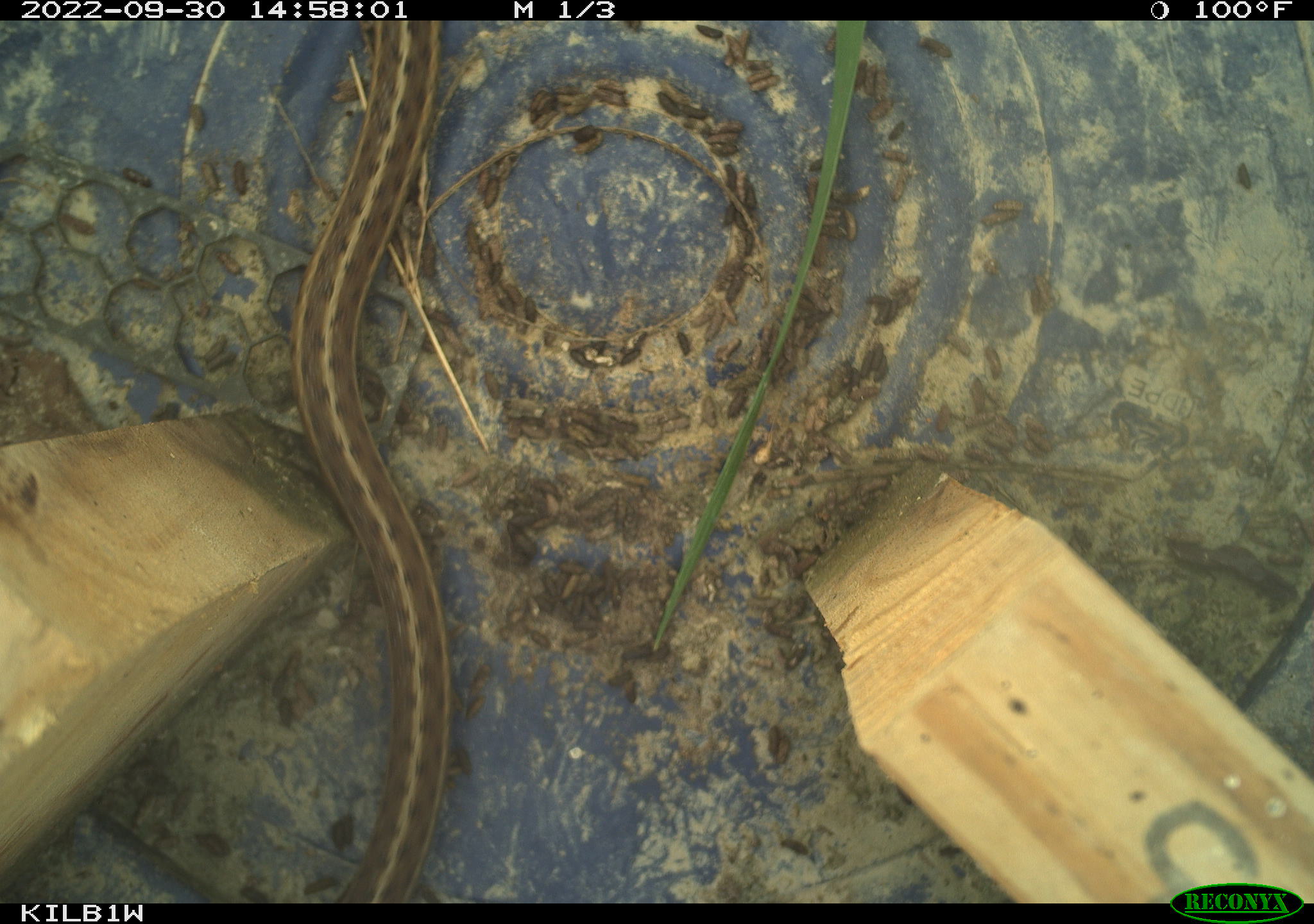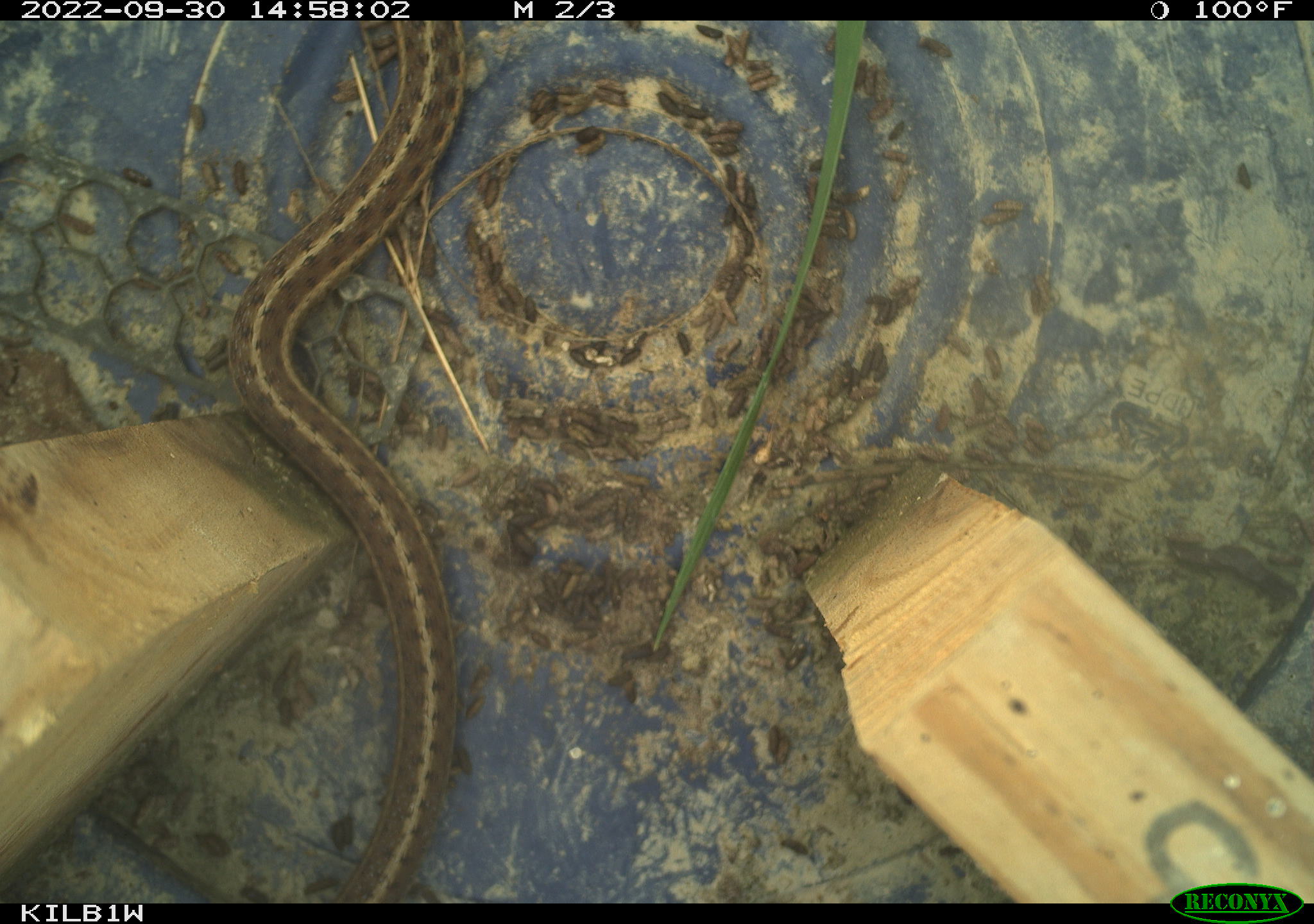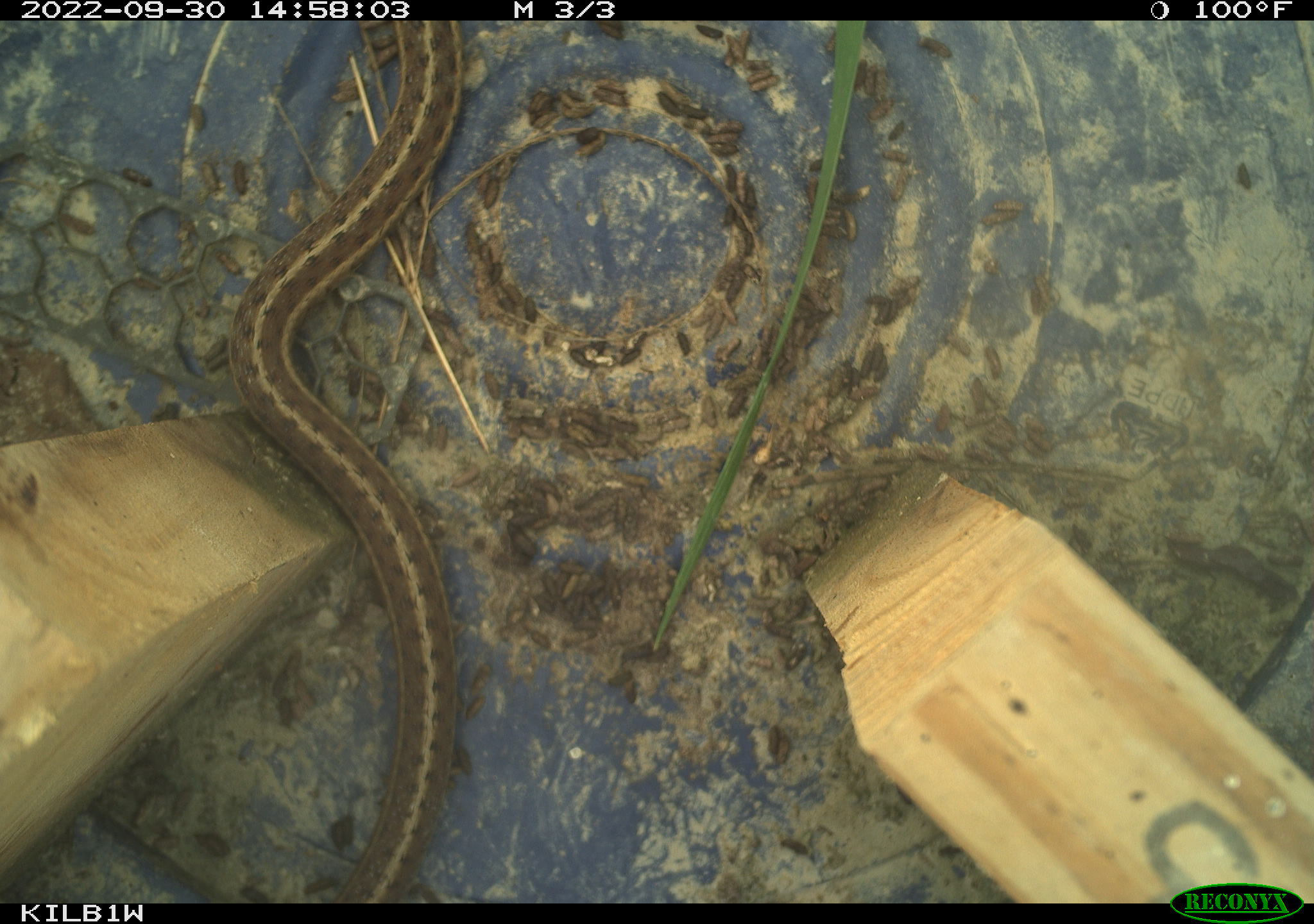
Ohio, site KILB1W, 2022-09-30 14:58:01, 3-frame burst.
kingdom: Animalia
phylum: Chordata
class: Reptilia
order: Squamata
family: Colubridae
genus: Thamnophis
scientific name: Thamnophis sirtalis sirtalis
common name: eastern gartersnake